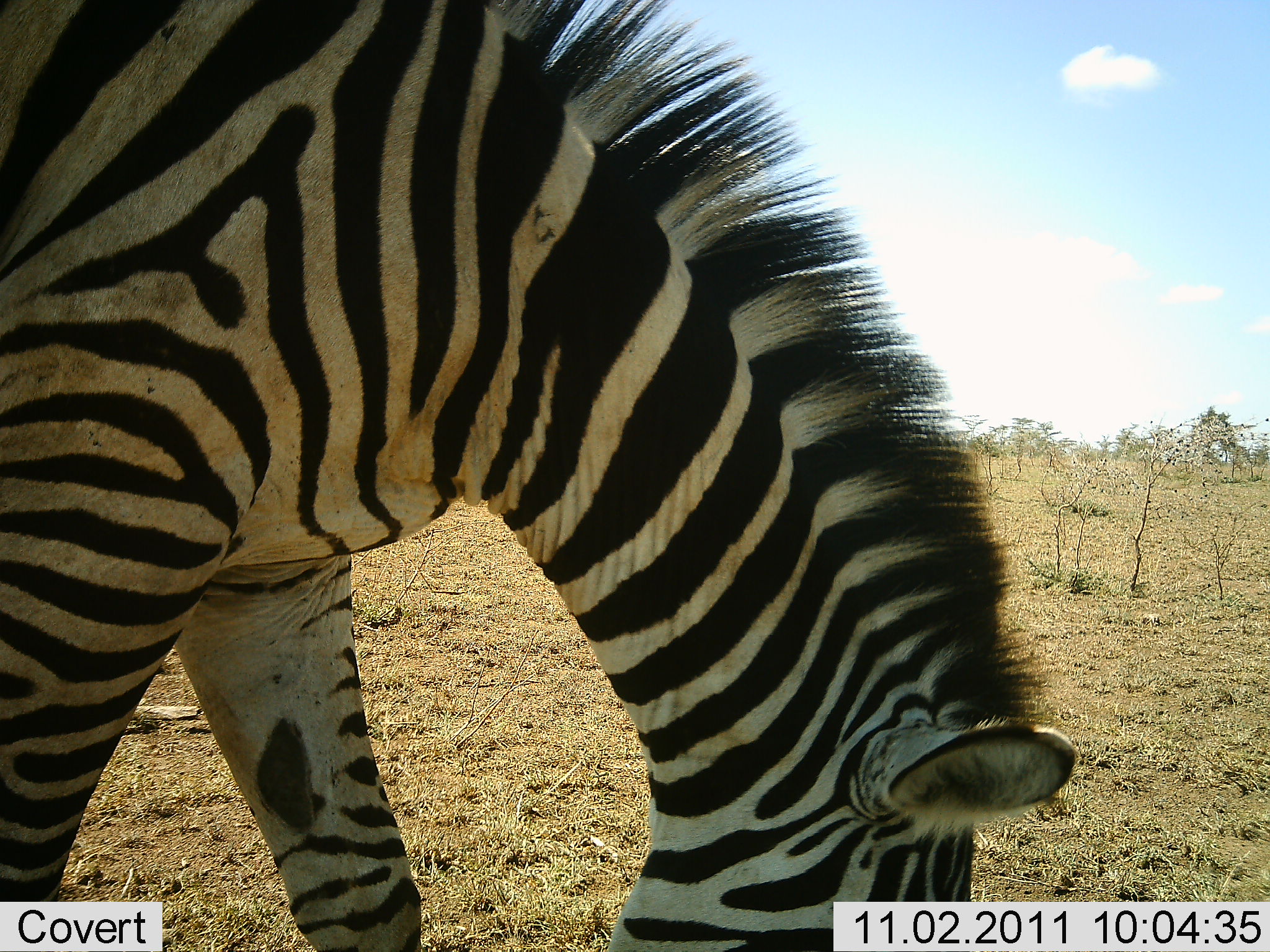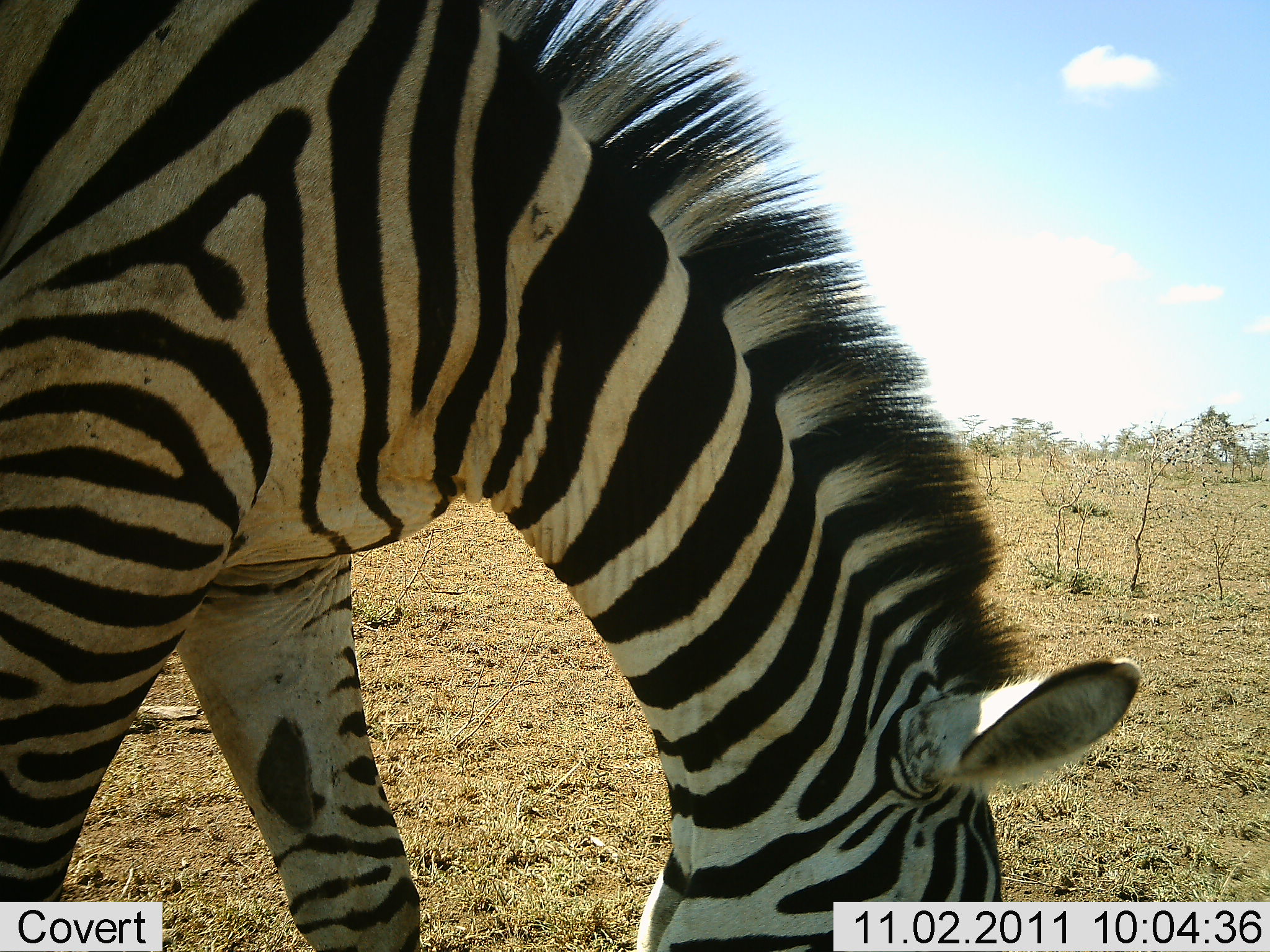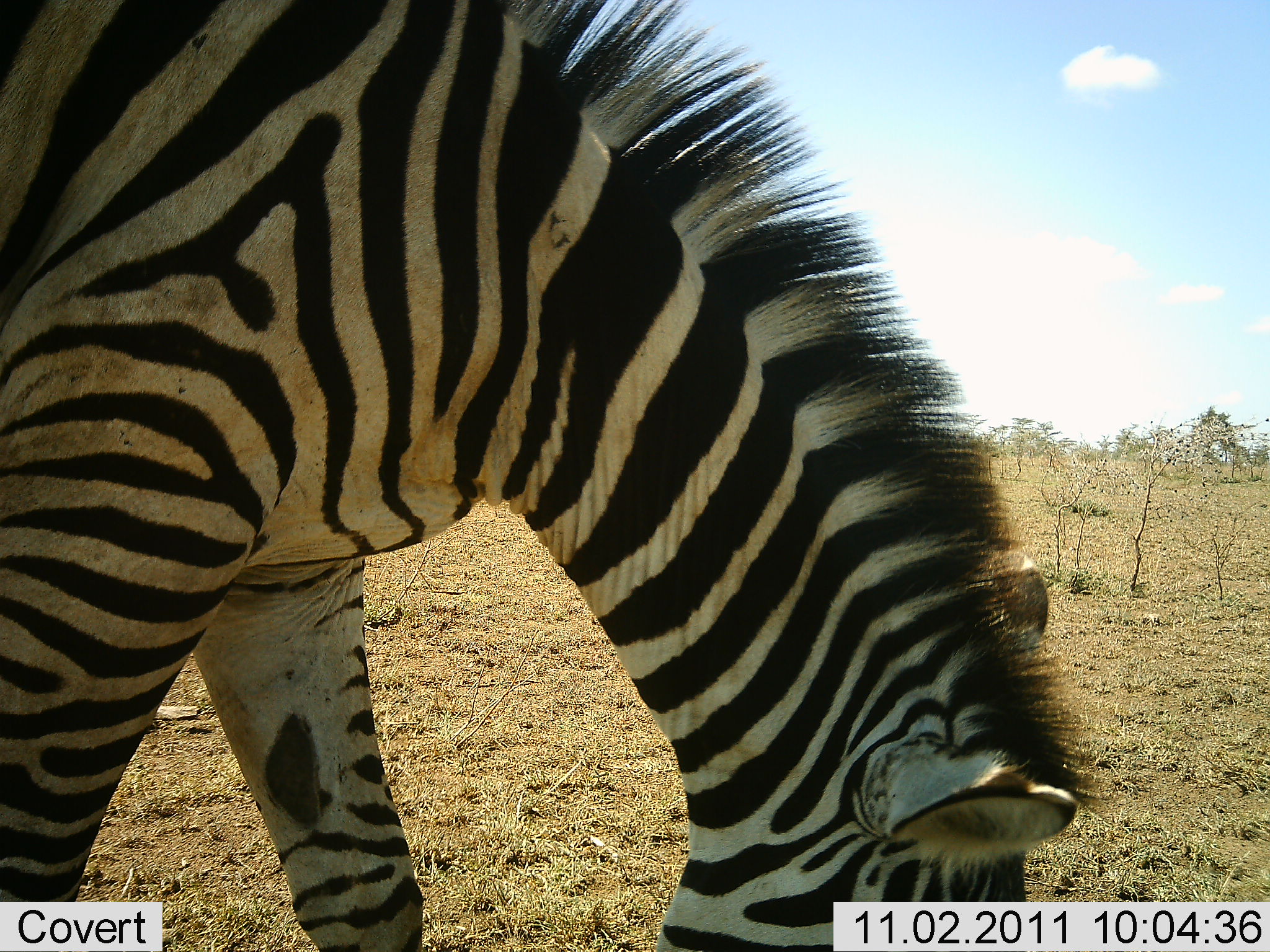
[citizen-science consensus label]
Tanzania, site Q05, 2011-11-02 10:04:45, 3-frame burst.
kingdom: Animalia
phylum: Chordata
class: Mammalia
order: Perissodactyla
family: Equidae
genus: Equus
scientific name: Equus quagga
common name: plains zebra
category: zebra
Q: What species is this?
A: Zebra (plains zebra) (Equus quagga).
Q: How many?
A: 1.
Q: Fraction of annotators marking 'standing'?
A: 18%.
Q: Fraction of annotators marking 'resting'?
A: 0%.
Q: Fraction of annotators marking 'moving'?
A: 0%.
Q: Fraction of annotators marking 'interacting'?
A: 0%.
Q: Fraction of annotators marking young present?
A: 0%.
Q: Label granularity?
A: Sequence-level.